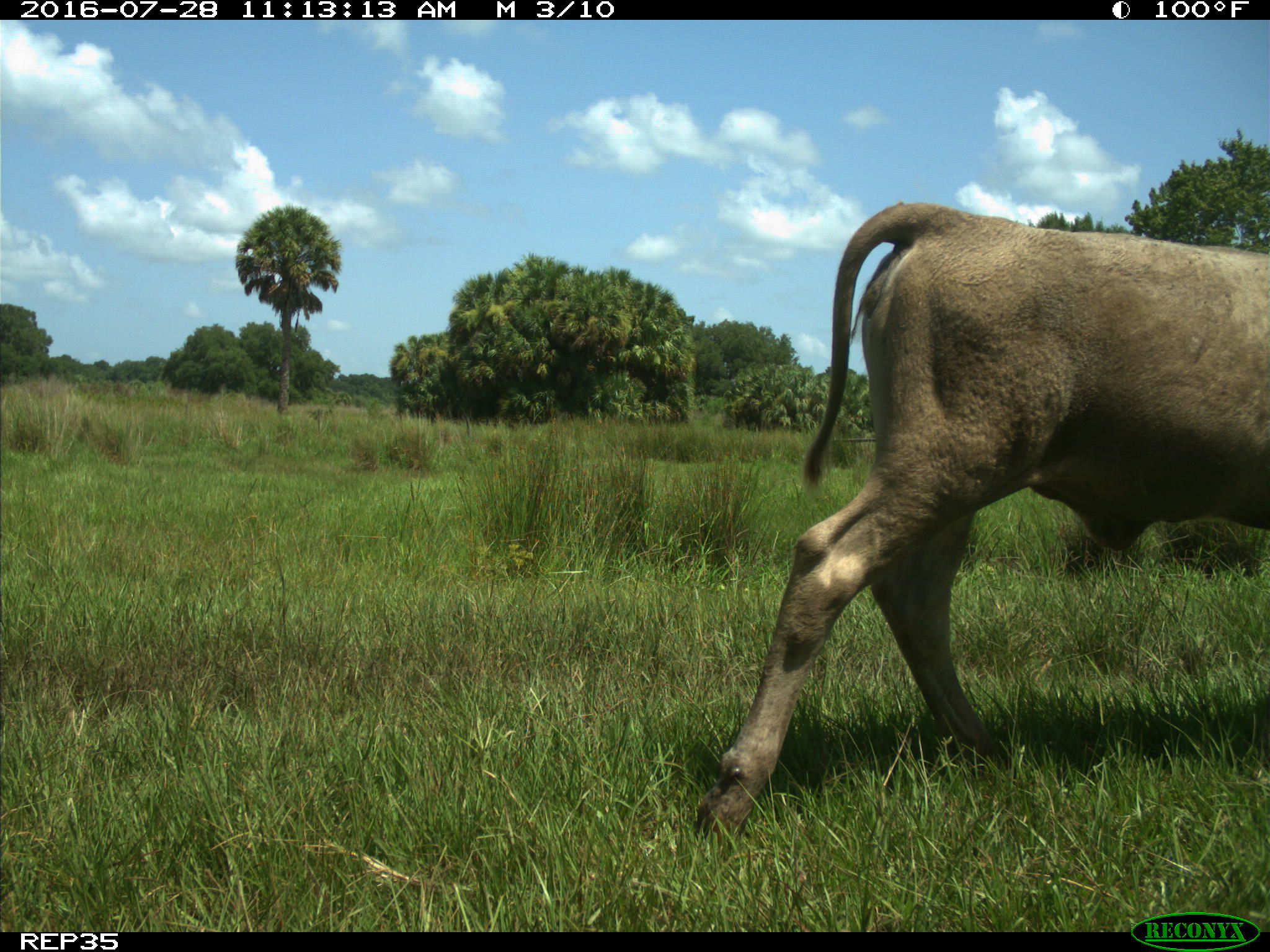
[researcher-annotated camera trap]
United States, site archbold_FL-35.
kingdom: Animalia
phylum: Chordata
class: Mammalia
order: Artiodactyla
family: Bovidae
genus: Bos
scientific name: Bos taurus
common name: domestic cow